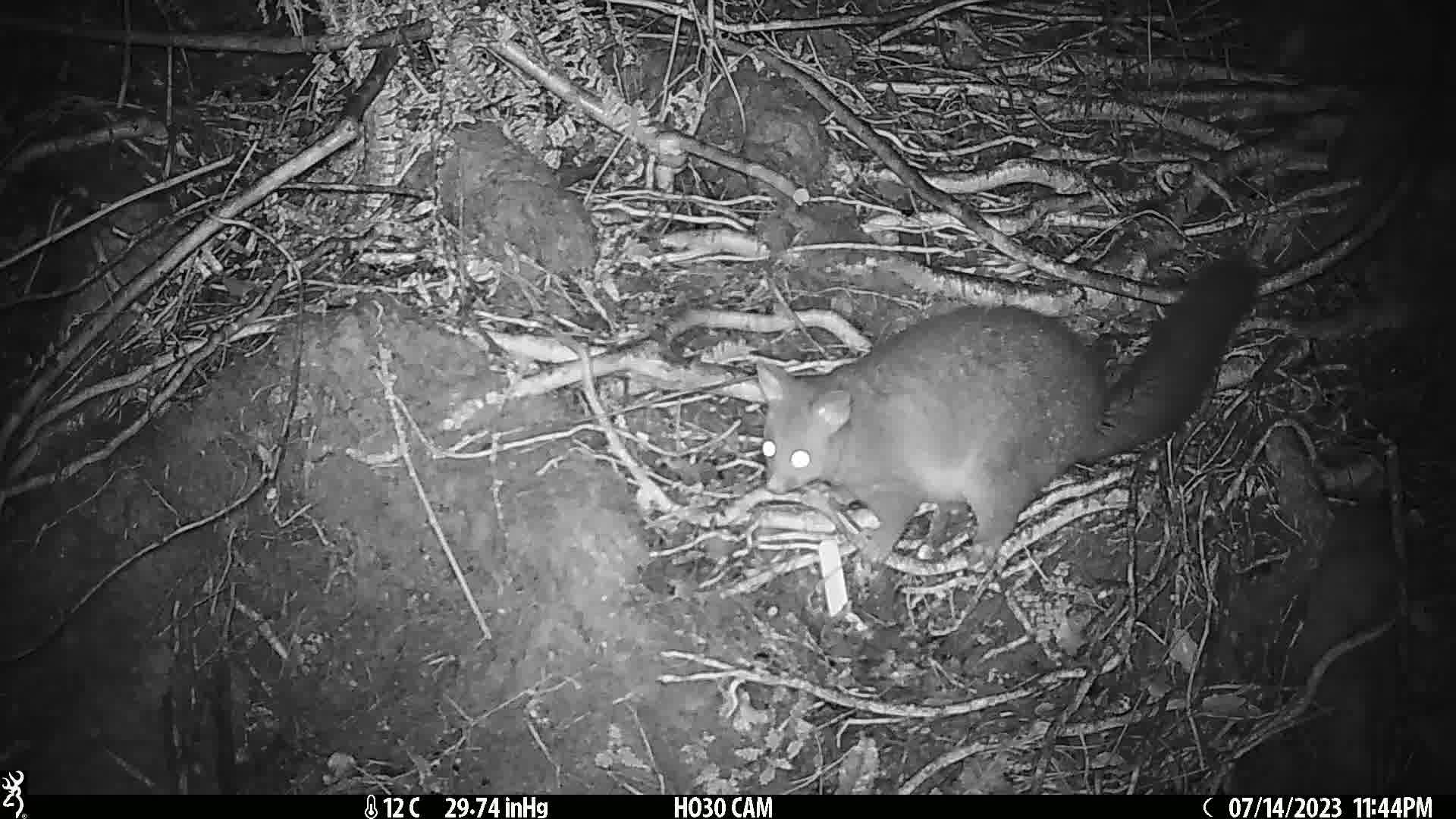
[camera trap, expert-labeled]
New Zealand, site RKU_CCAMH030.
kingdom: Animalia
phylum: Chordata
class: Mammalia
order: Diprotodontia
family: Phalangeridae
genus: Trichosurus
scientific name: Trichosurus vulpecula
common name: common brushtail possum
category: possum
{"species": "possum (common brushtail possum) (Trichosurus vulpecula)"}